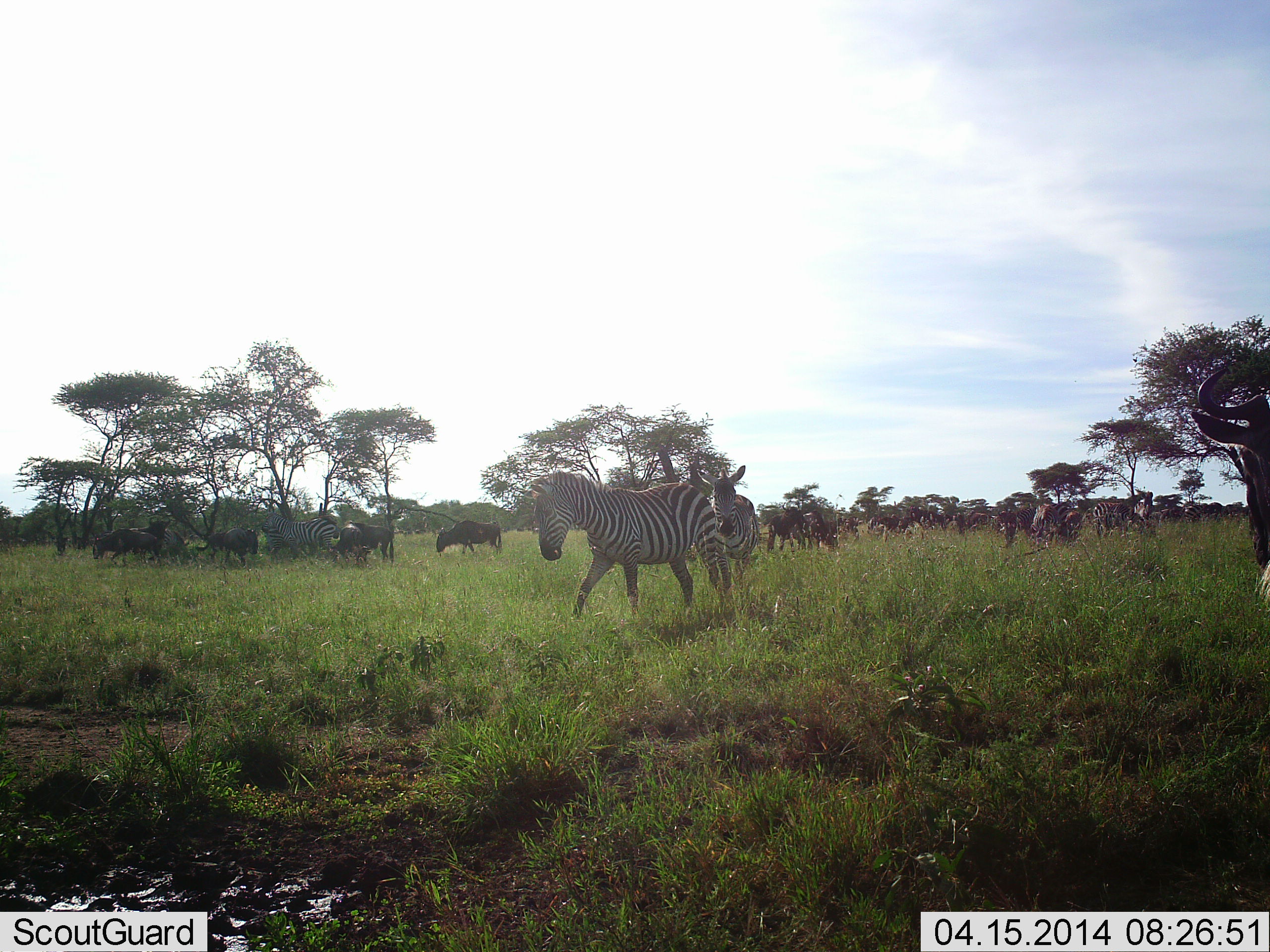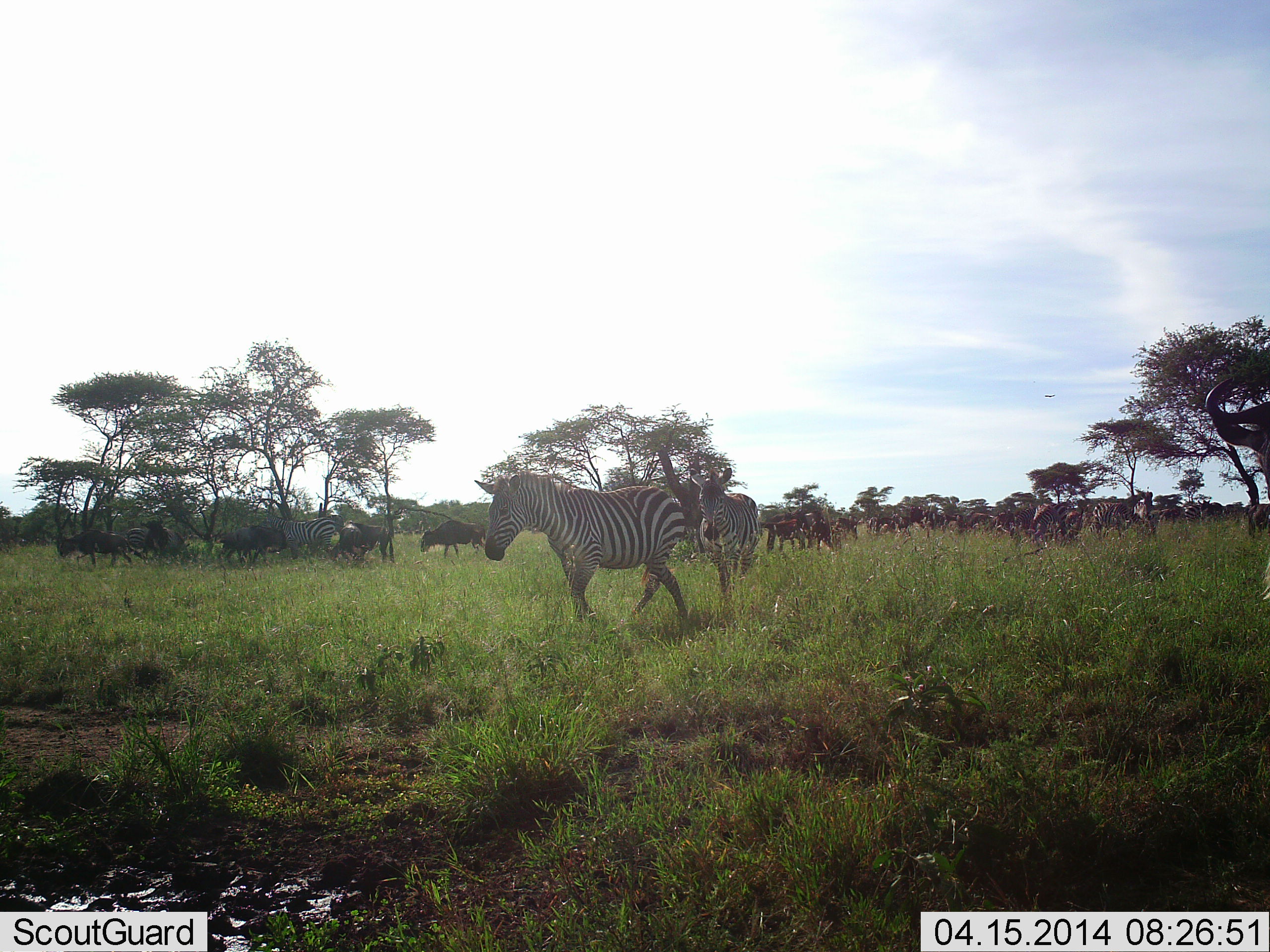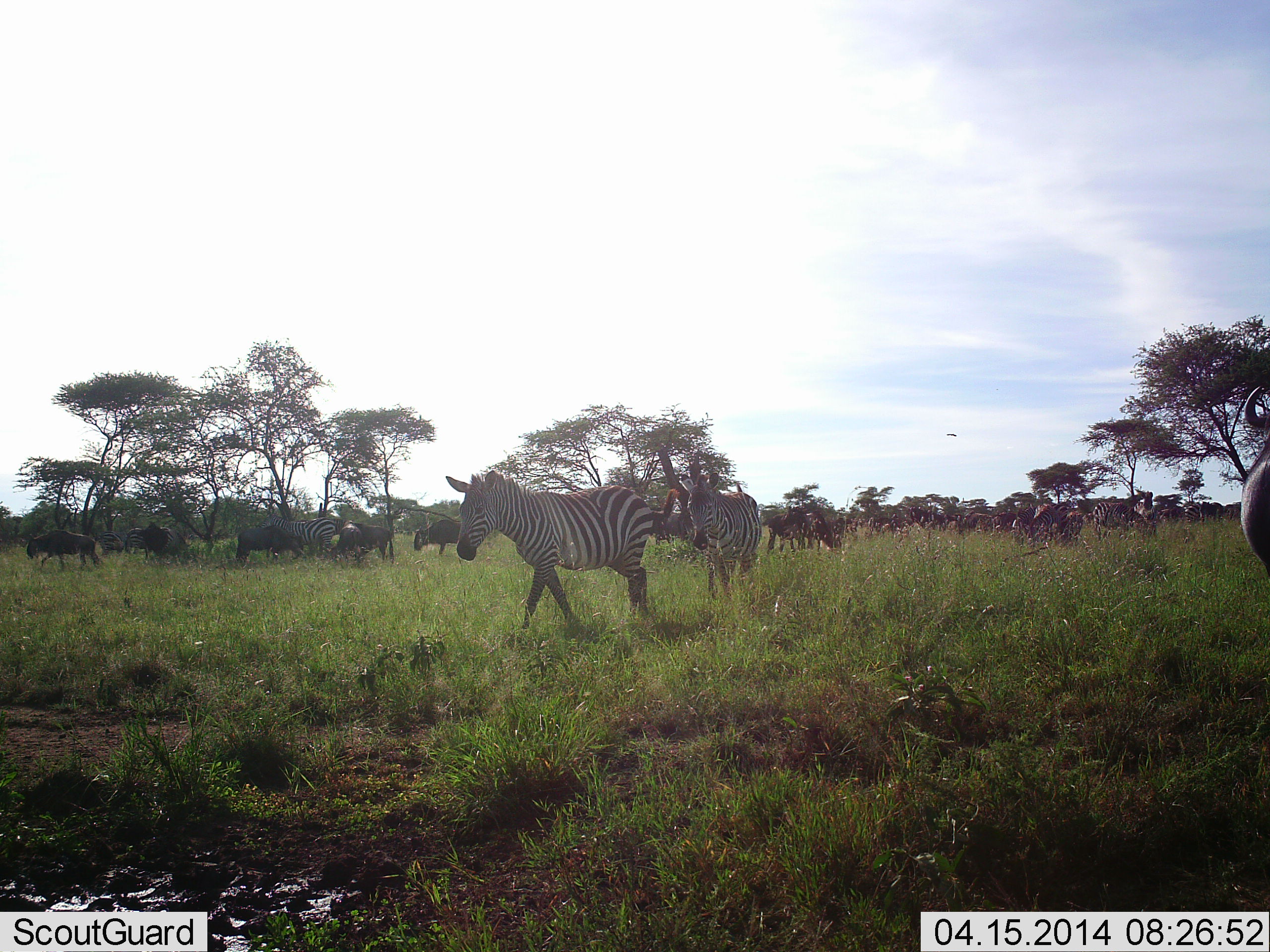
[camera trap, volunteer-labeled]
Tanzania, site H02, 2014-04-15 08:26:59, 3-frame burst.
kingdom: Animalia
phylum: Chordata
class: Mammalia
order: Artiodactyla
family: Bovidae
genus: Connochaetes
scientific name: Connochaetes taurinus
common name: blue wildebeest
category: wildebeest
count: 11-50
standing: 50%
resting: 10%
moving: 100%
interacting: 20%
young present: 0%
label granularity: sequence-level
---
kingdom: Animalia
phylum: Chordata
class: Mammalia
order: Perissodactyla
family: Equidae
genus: Equus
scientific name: Equus quagga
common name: plains zebra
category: zebra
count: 3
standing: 31%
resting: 0%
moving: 92%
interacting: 0%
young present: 0%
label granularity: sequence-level